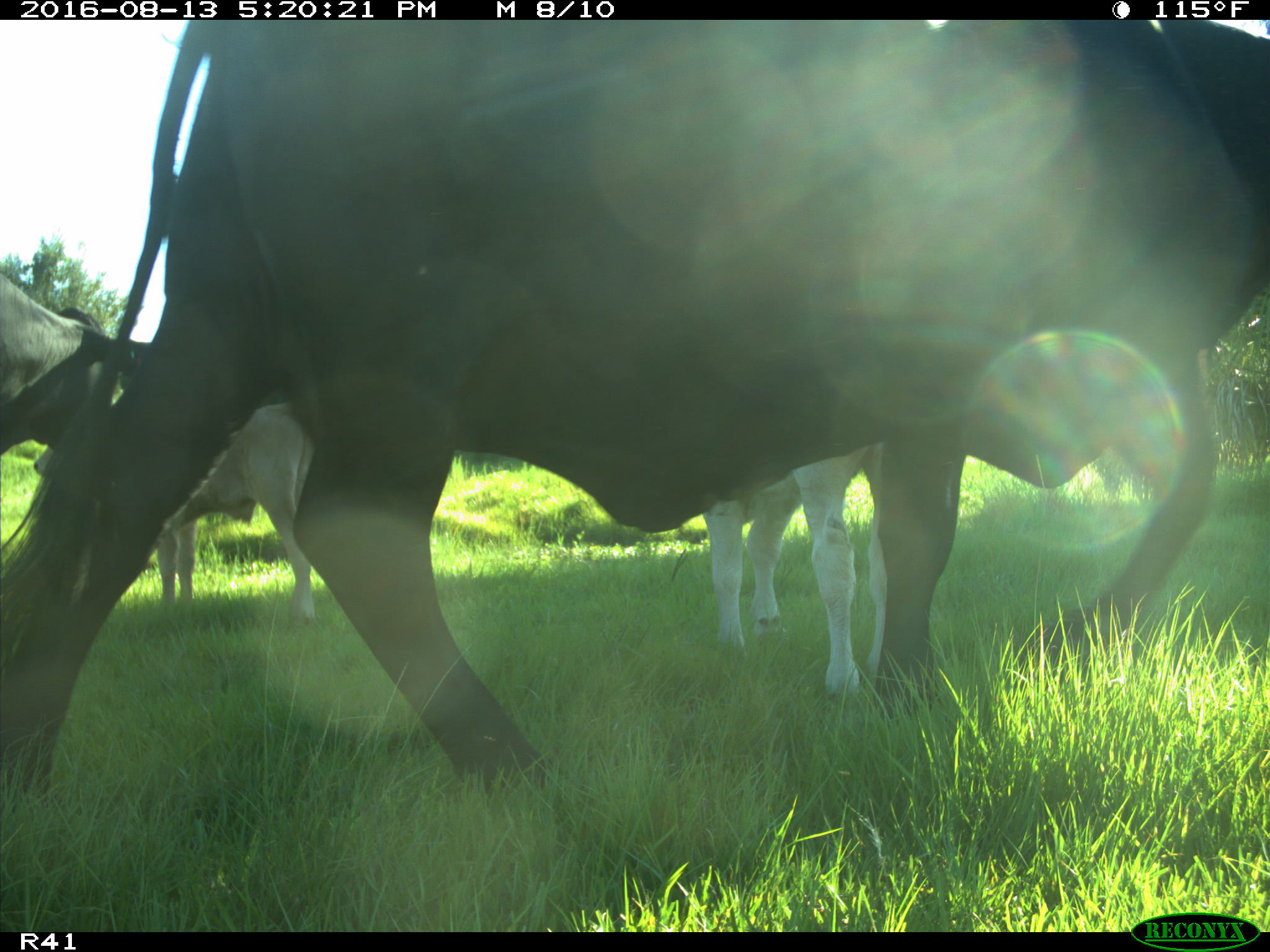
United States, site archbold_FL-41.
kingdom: Animalia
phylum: Chordata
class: Mammalia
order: Artiodactyla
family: Bovidae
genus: Bos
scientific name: Bos taurus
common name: domestic cow